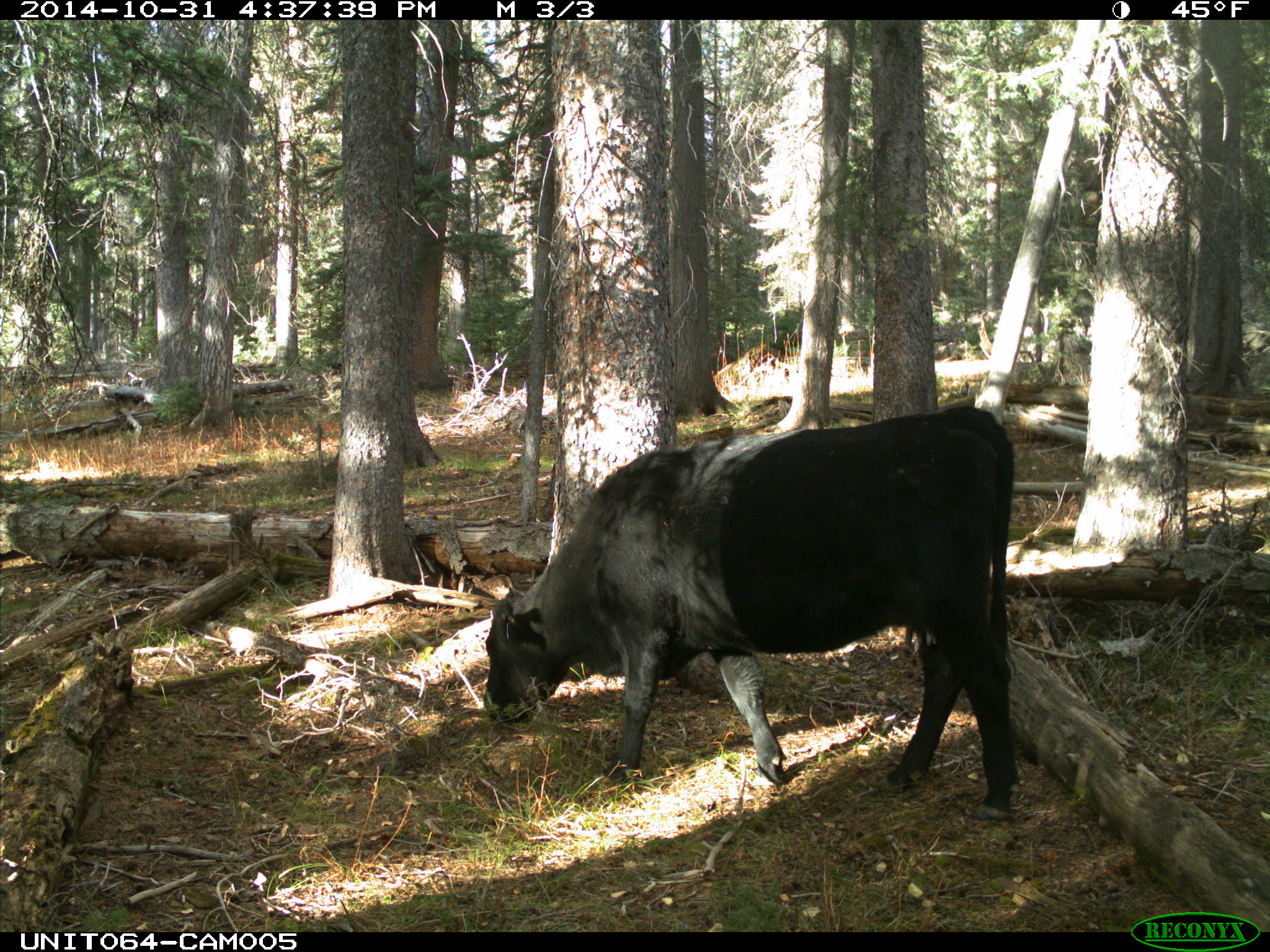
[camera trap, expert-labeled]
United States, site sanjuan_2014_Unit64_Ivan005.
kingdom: Animalia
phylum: Chordata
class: Mammalia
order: Artiodactyla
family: Bovidae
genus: Bos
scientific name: Bos taurus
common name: domestic cow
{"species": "Bos taurus (domestic cow)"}